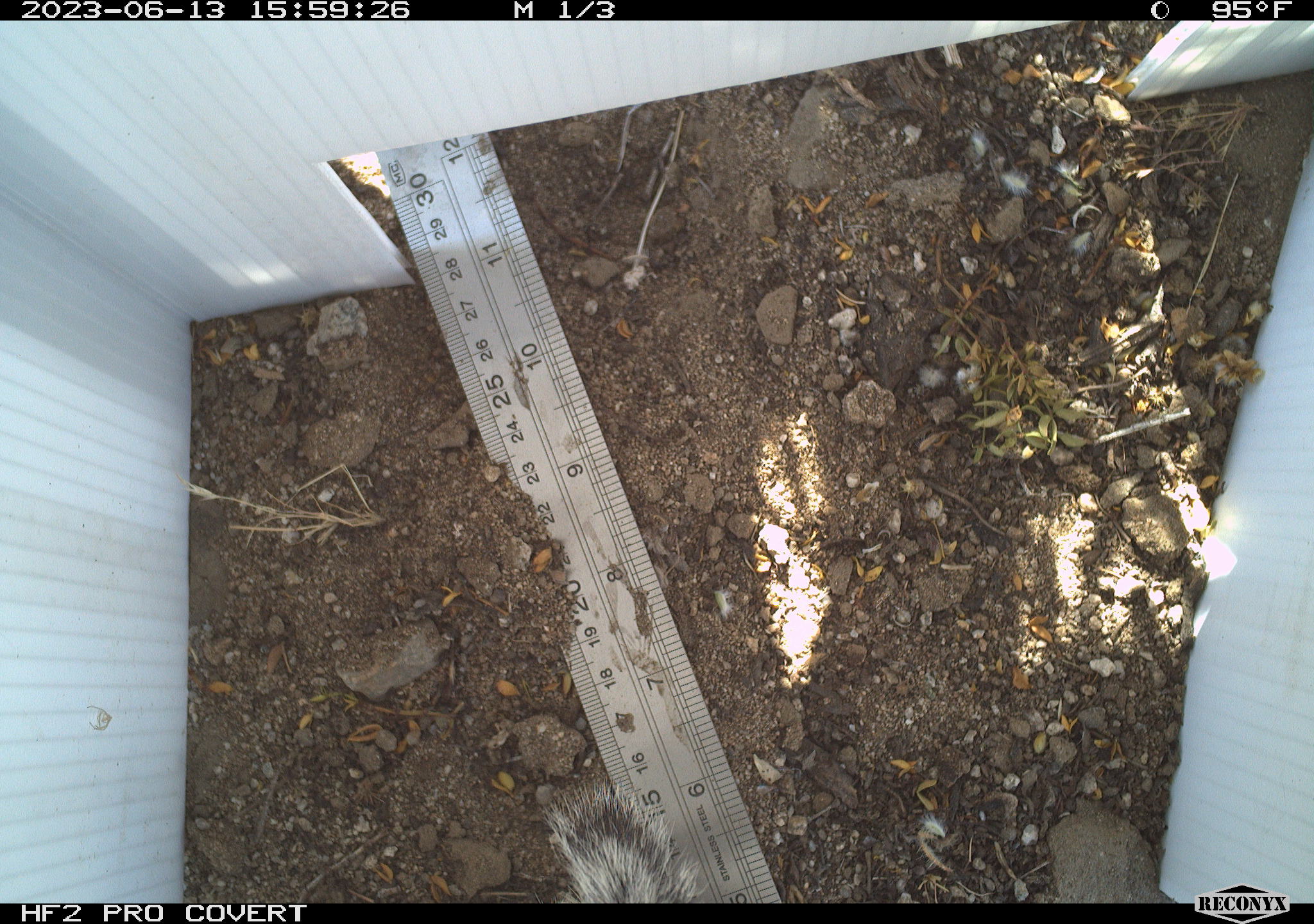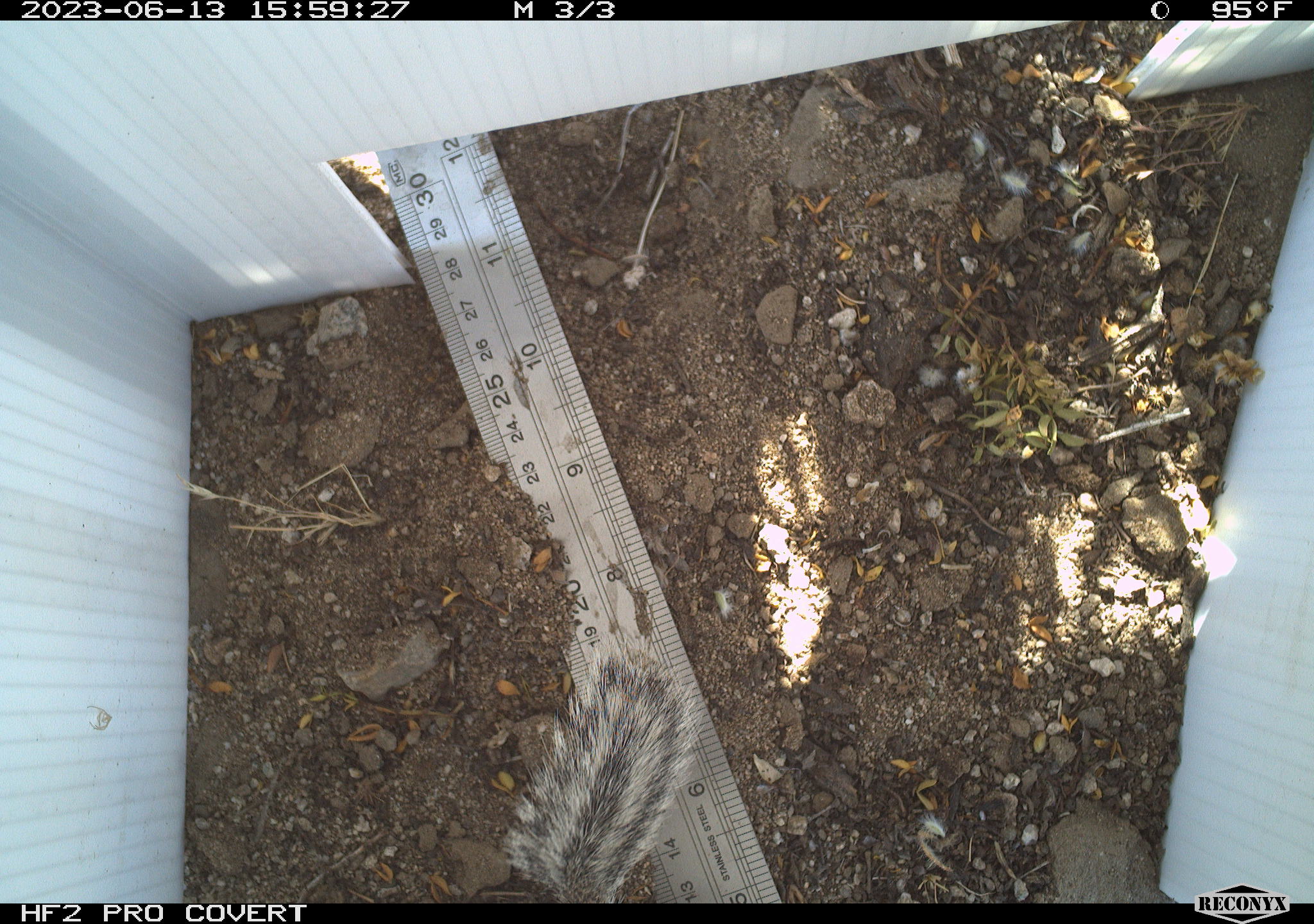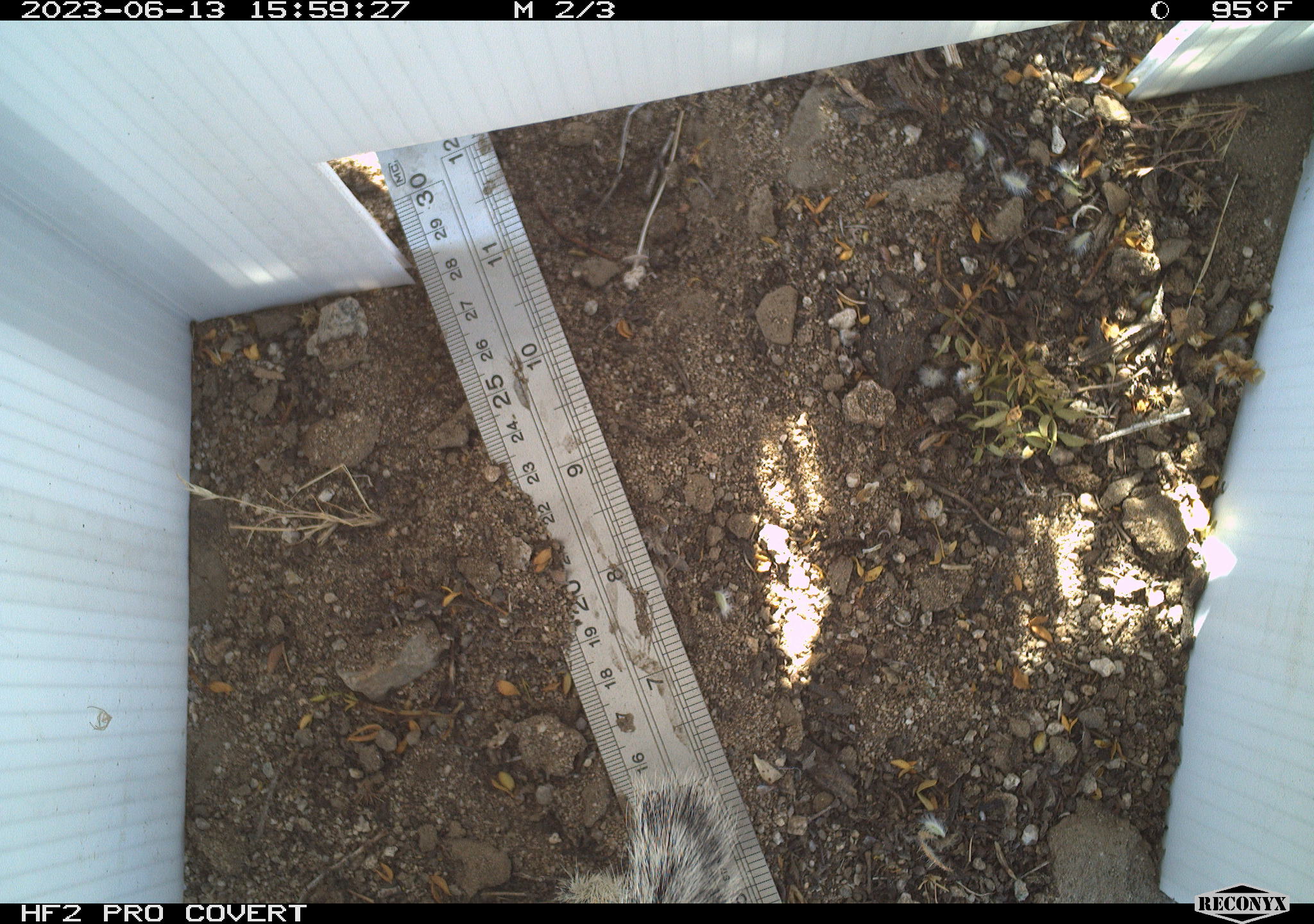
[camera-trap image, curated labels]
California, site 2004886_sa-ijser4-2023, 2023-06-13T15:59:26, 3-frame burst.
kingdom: Animalia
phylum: Chordata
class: Mammalia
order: Rodentia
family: Sciuridae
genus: Ammospermophilus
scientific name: Ammospermophilus leucurus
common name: white-tailed antelope squirrel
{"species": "white-tailed antelope squirrel (Ammospermophilus leucurus)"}